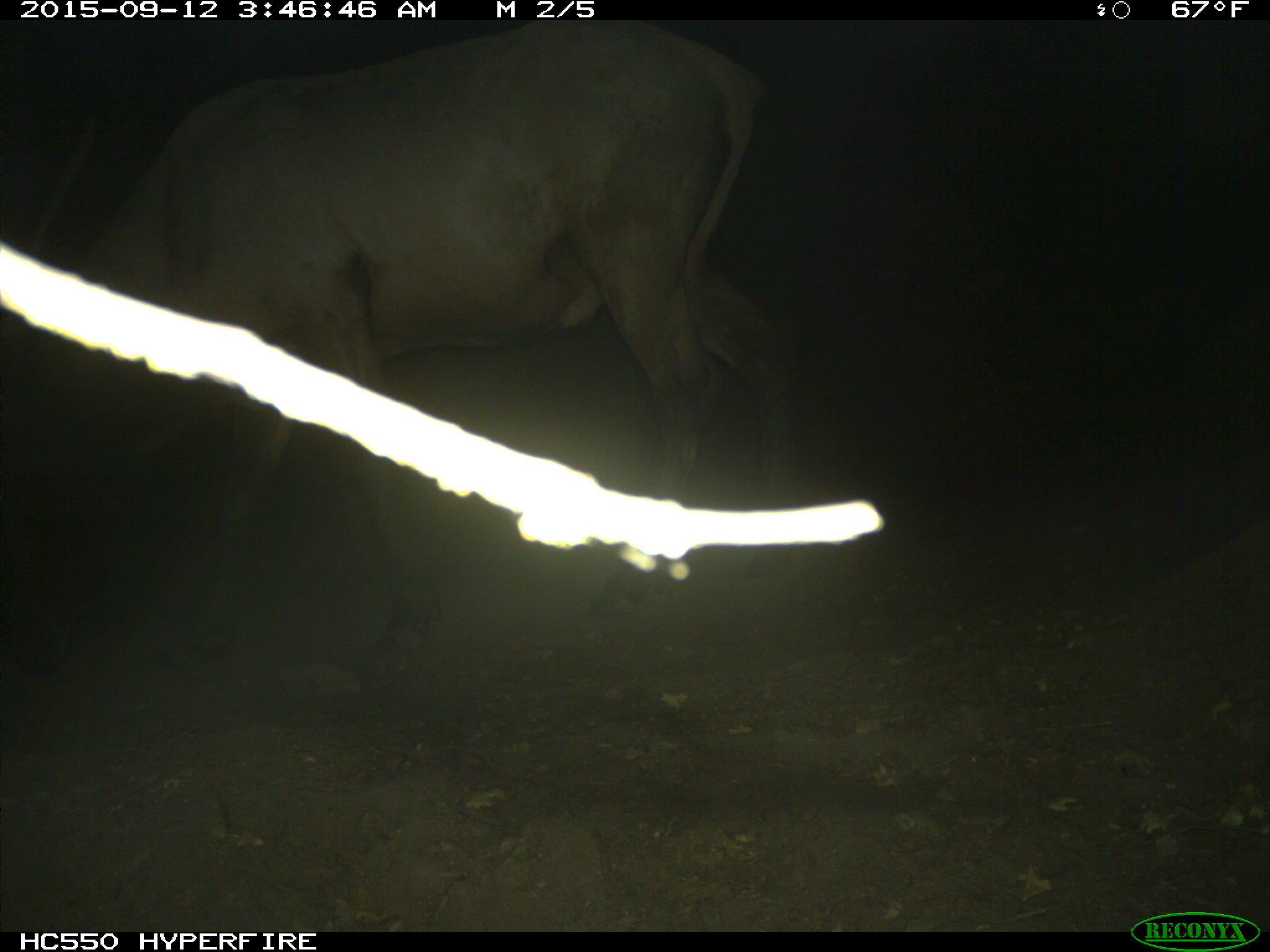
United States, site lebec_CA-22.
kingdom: Animalia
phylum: Chordata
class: Mammalia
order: Artiodactyla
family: Cervidae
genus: Cervus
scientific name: Cervus canadensis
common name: elk